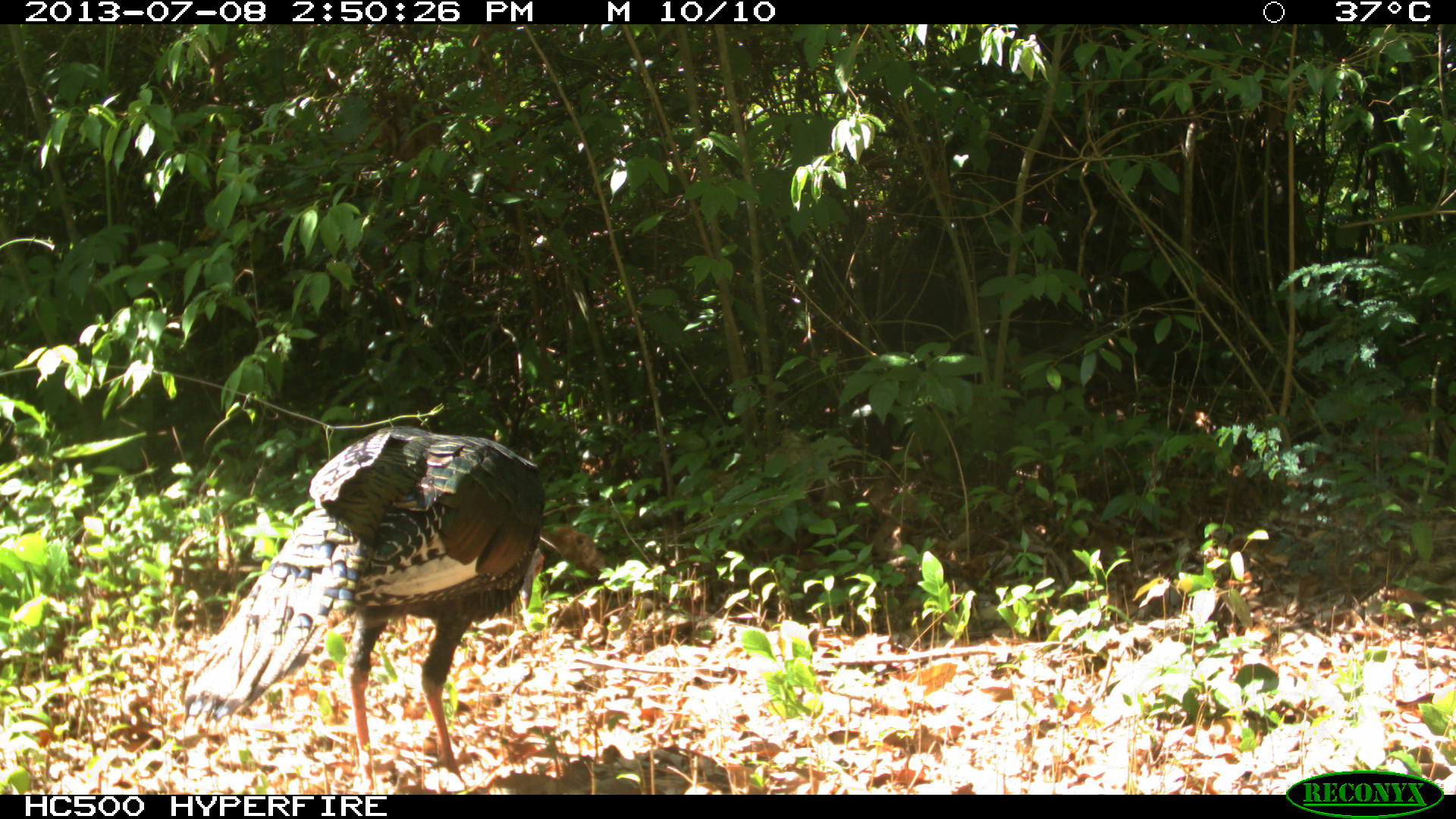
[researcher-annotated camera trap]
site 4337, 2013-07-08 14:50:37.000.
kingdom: Animalia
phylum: Chordata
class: Aves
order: Galliformes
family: Phasianidae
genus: Meleagris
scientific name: Meleagris ocellata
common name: ocellated turkey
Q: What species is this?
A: Meleagris ocellata (ocellated turkey).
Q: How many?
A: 1.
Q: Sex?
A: Male.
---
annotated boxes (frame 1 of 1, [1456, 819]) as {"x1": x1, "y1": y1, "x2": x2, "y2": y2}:
meleagris ocellata: {"x1": 182, "y1": 425, "x2": 543, "y2": 794}